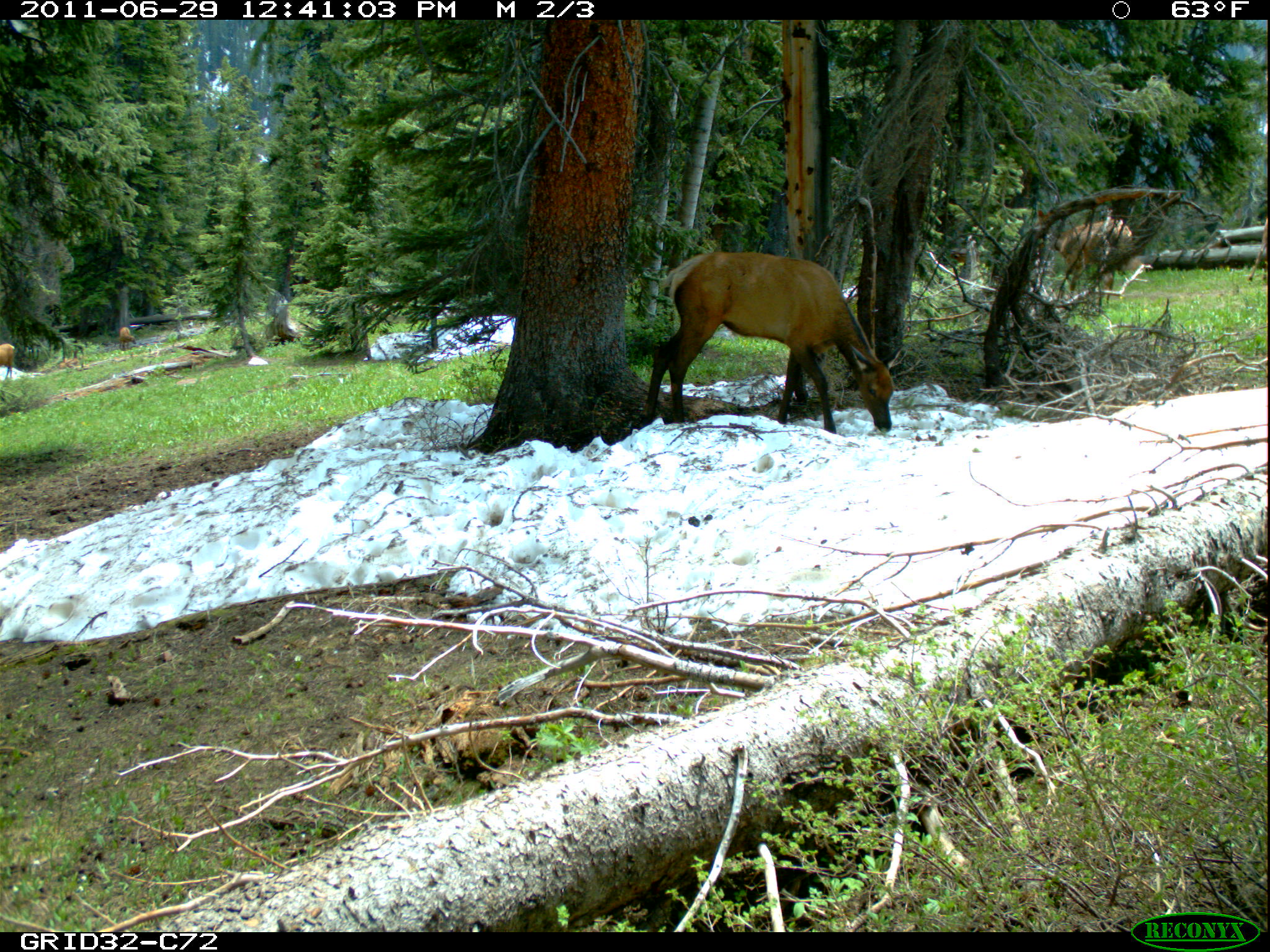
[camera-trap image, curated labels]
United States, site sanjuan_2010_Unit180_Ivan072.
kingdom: Animalia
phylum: Chordata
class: Mammalia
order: Artiodactyla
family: Cervidae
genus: Cervus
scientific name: Cervus elaphus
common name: red deer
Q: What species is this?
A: Cervus elaphus (red deer).